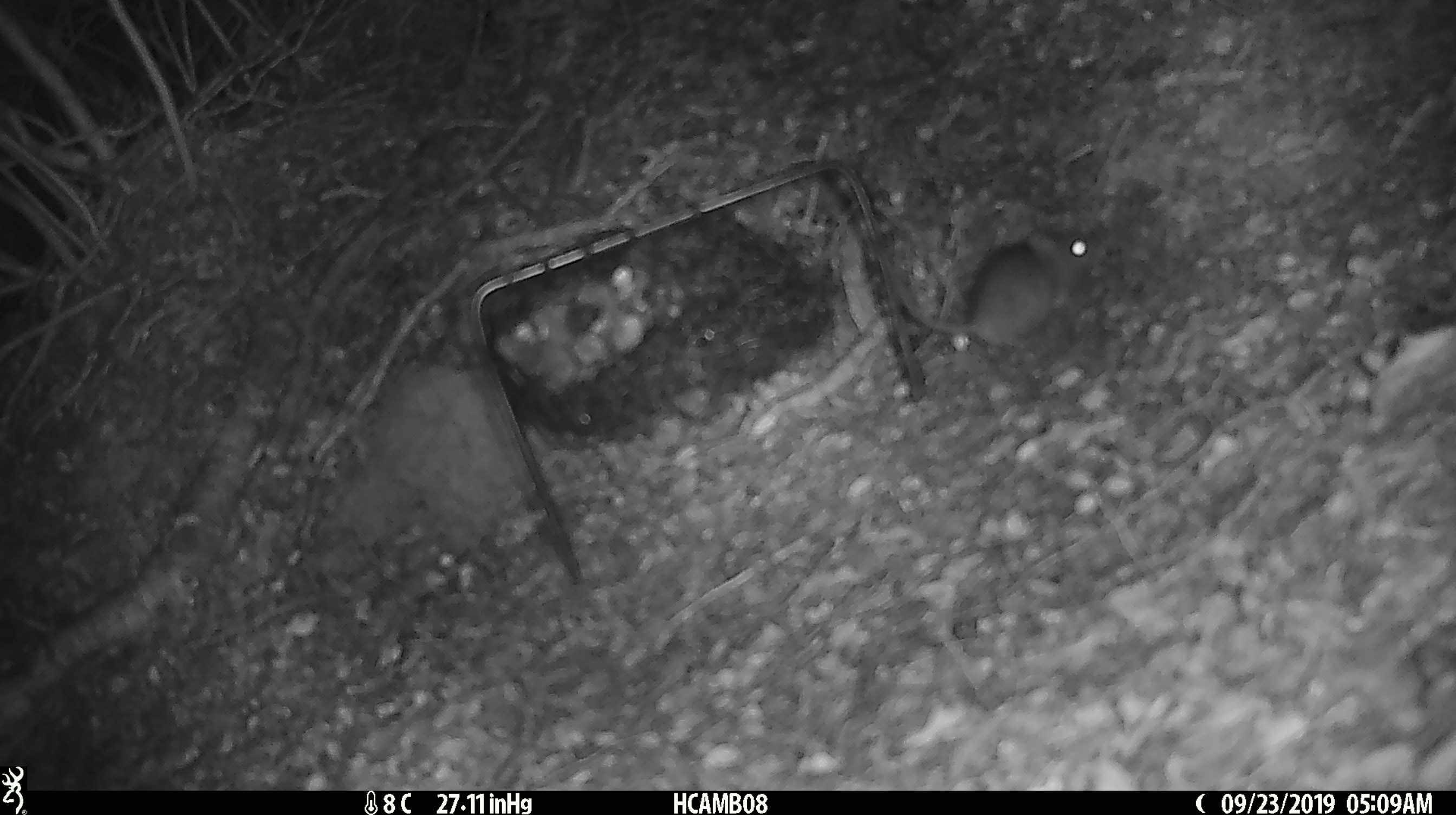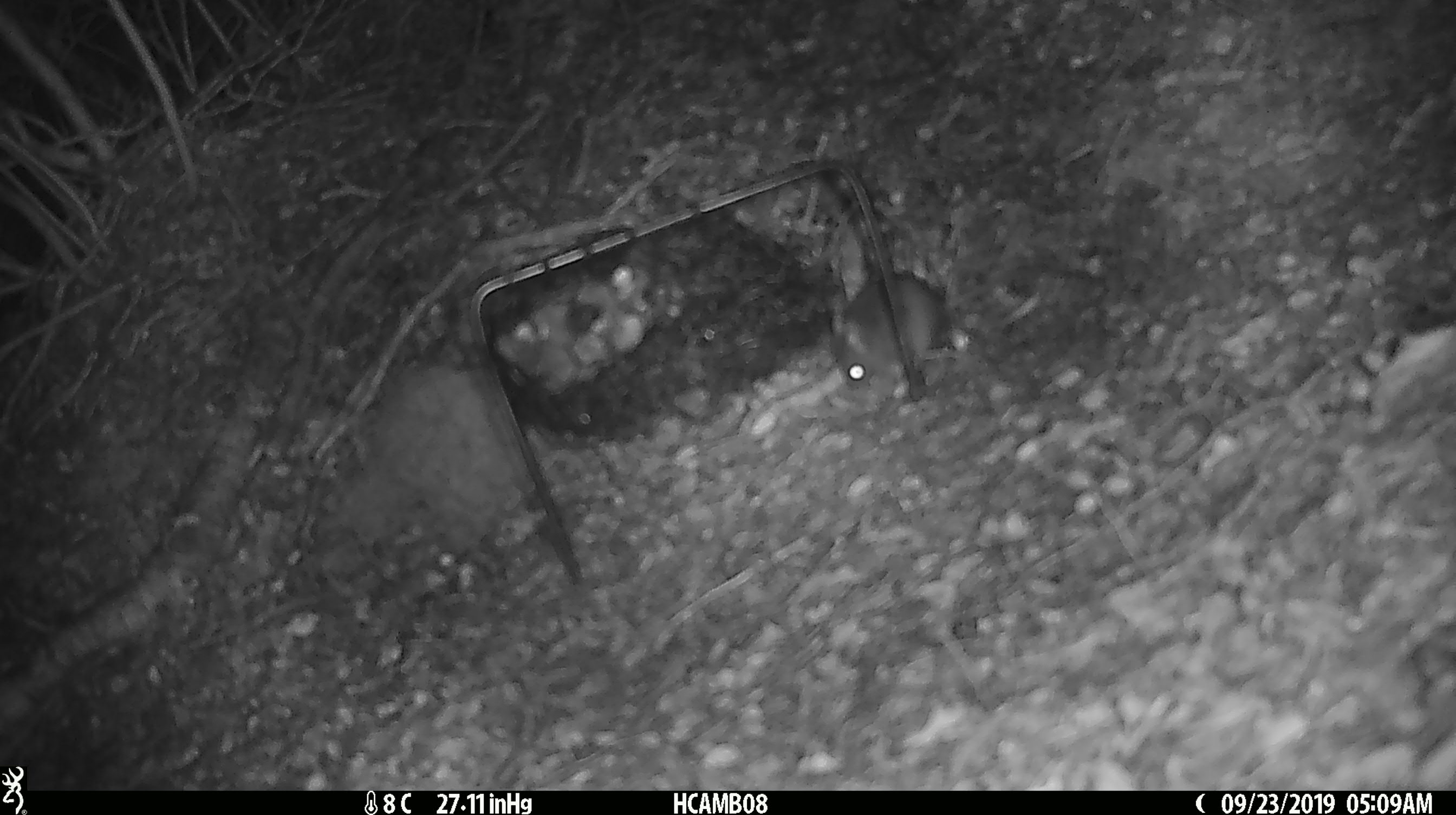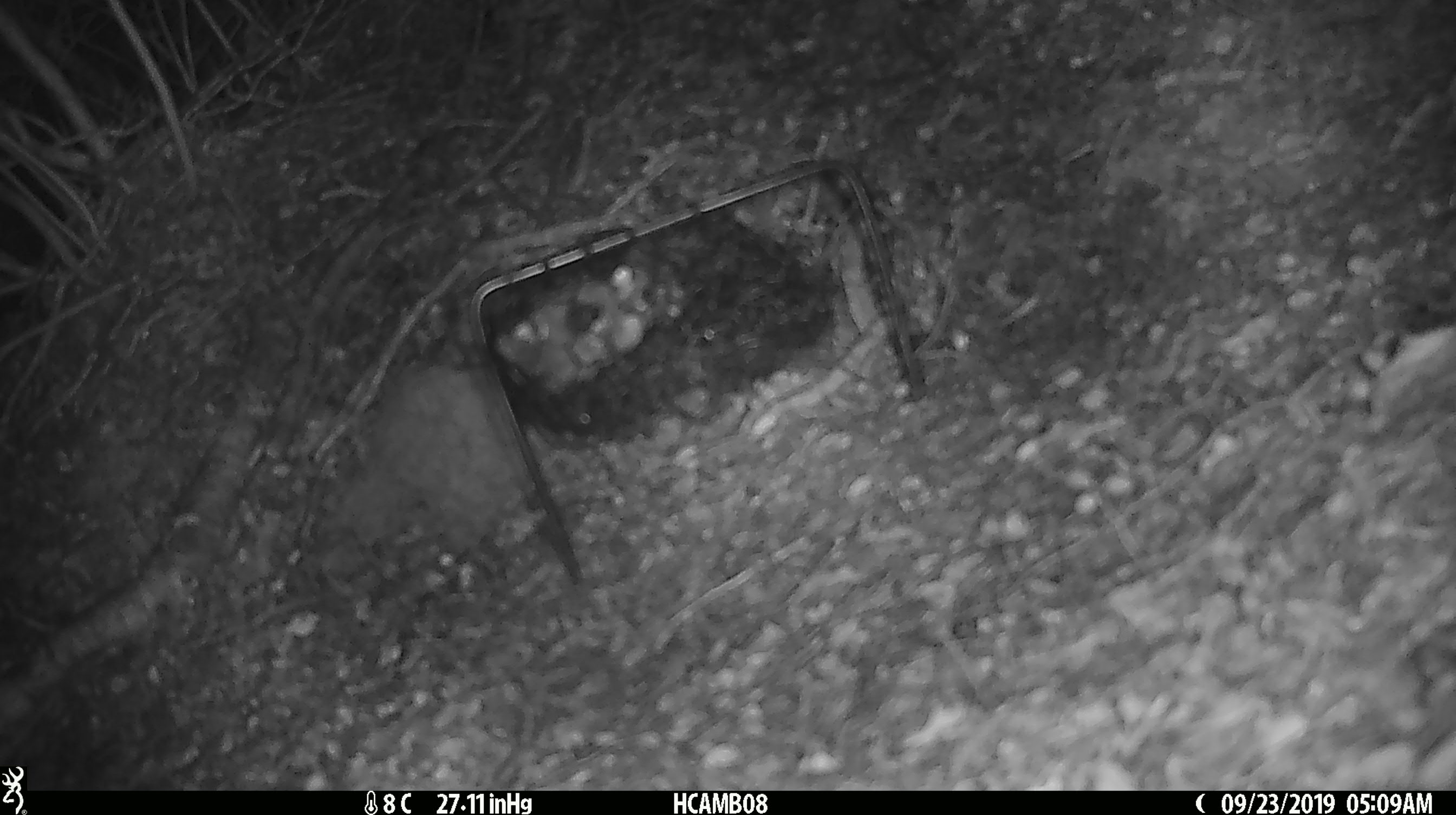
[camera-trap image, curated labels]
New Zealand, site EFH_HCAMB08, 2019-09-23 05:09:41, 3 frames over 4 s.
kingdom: Animalia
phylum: Chordata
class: Mammalia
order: Rodentia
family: Muridae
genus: Mus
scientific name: Mus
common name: mouse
Mouse (Mus).